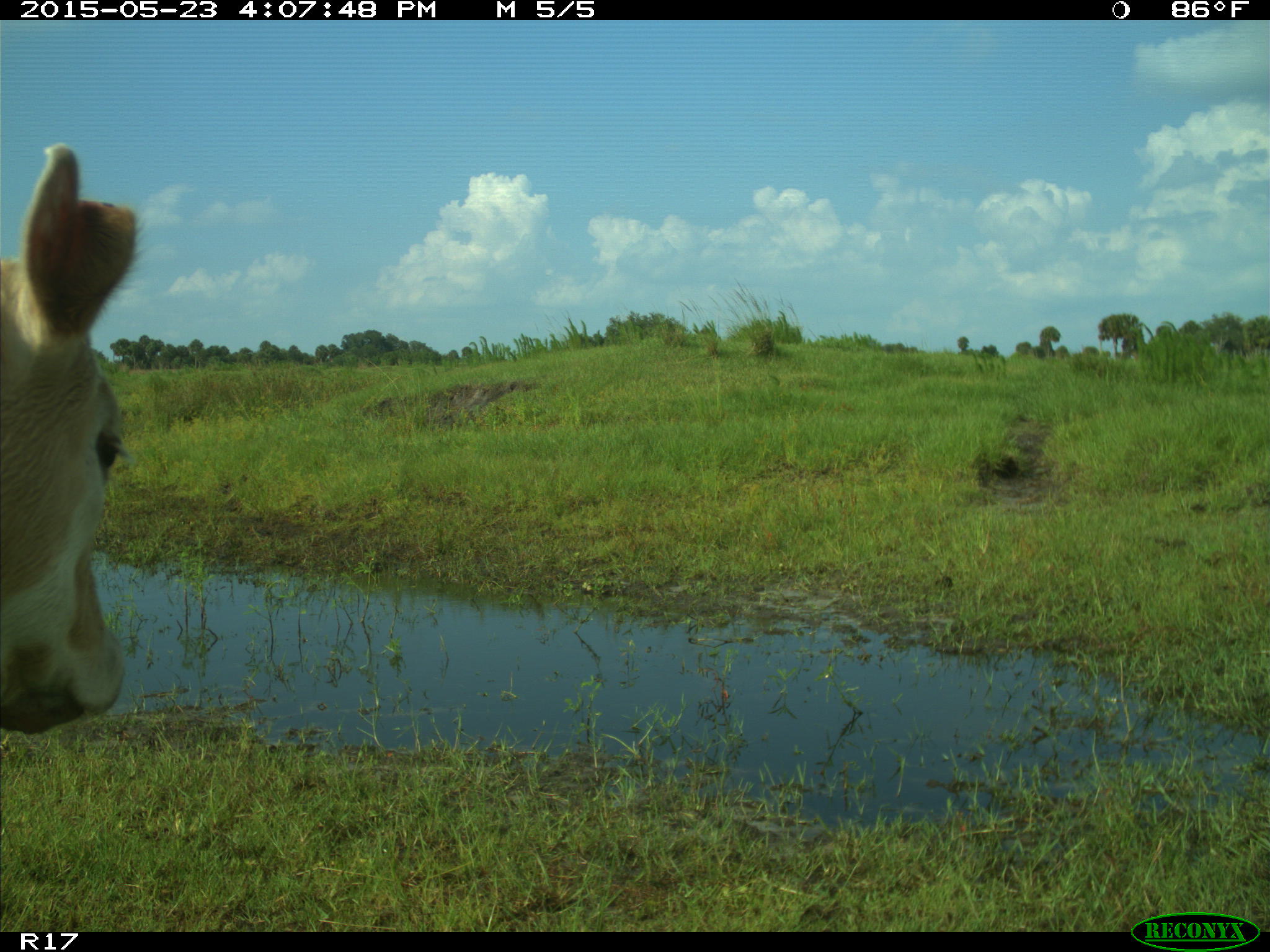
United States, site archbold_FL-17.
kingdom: Animalia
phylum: Chordata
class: Mammalia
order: Artiodactyla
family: Bovidae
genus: Bos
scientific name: Bos taurus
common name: domestic cow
Bos taurus (domestic cow).